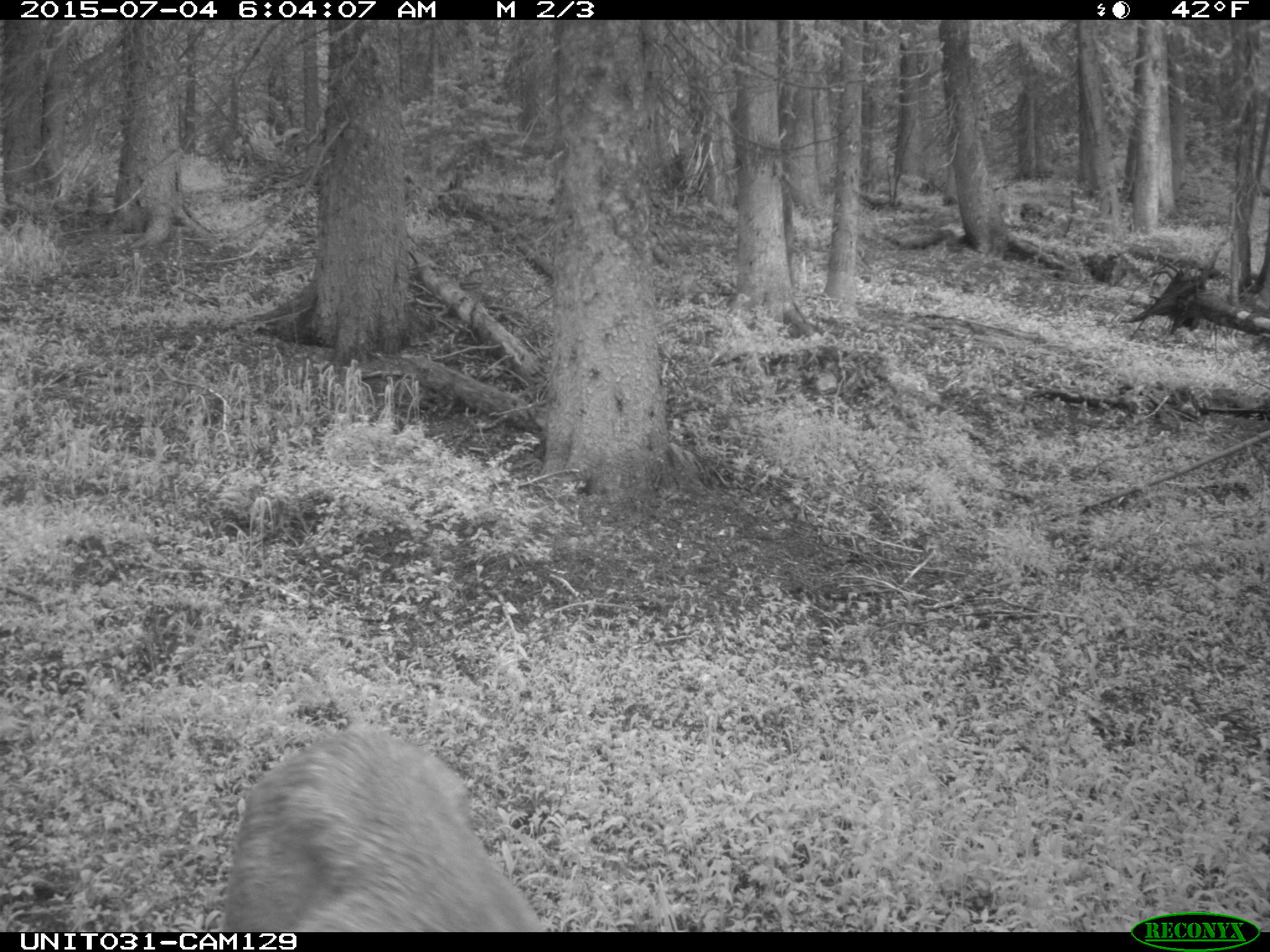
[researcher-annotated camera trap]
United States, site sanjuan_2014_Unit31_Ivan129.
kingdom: Animalia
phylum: Chordata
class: Mammalia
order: Artiodactyla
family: Cervidae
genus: Odocoileus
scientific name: Odocoileus hemionus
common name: mule deer